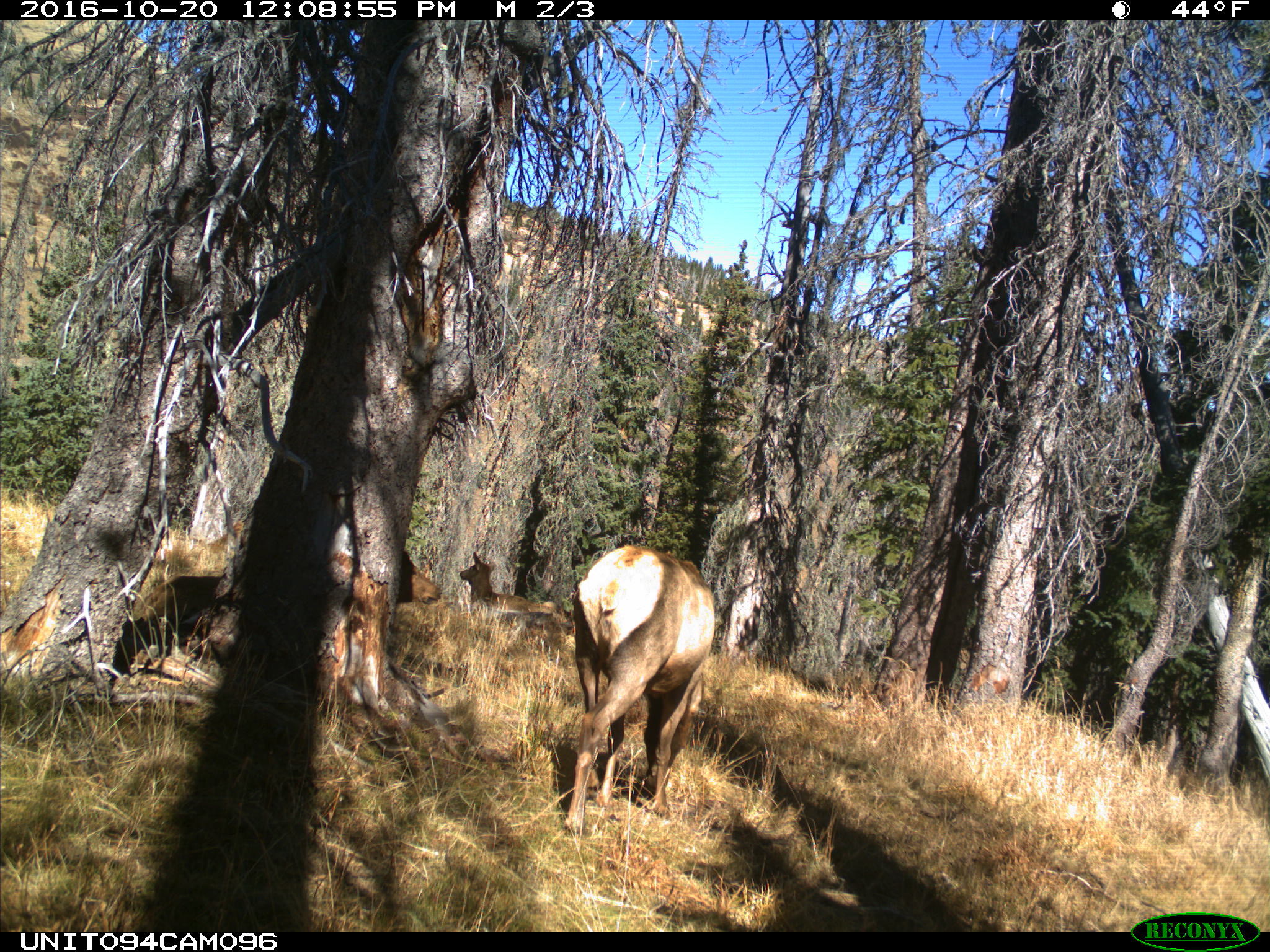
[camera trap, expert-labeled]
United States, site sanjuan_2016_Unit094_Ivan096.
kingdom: Animalia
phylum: Chordata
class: Mammalia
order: Artiodactyla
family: Cervidae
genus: Cervus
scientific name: Cervus elaphus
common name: red deer